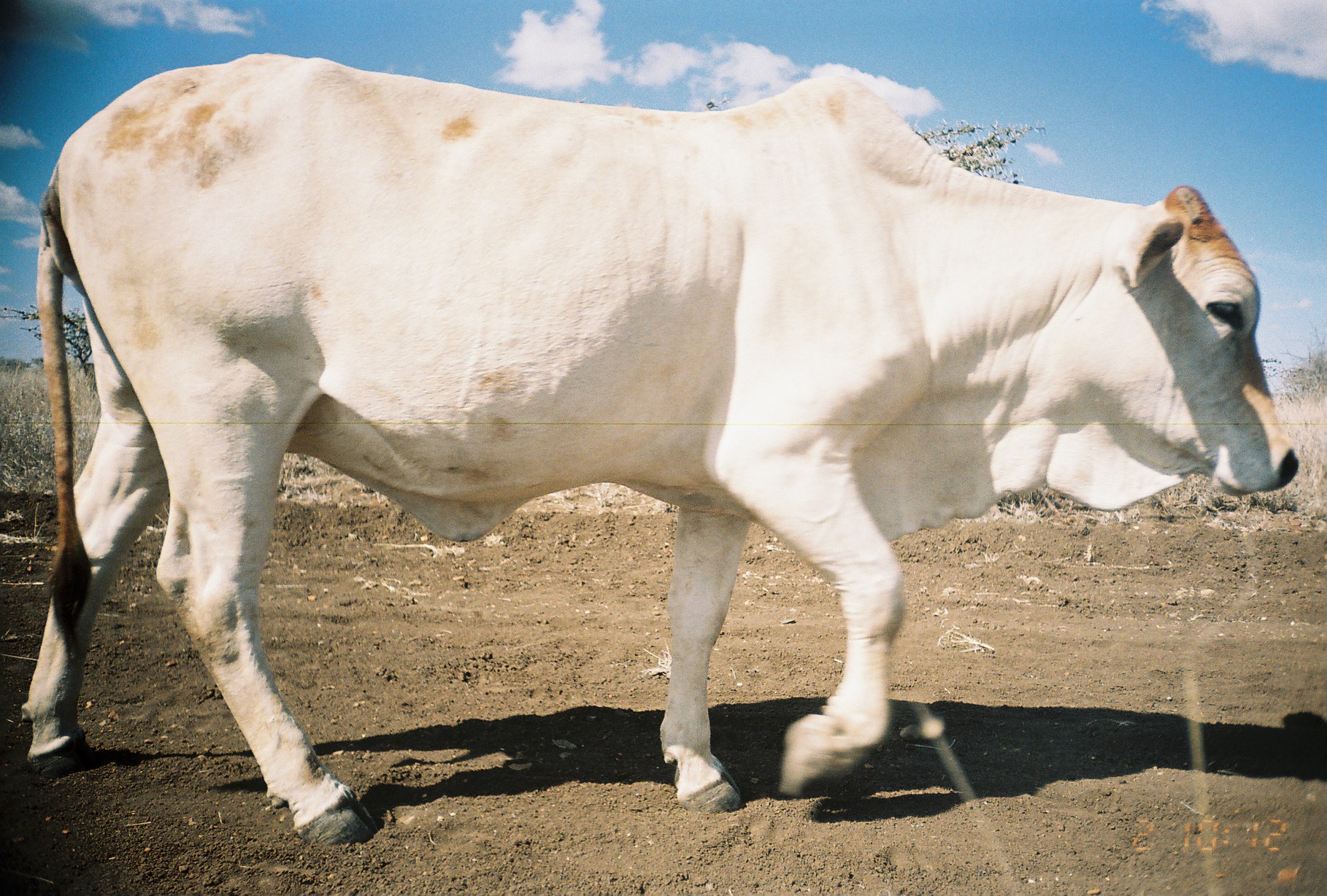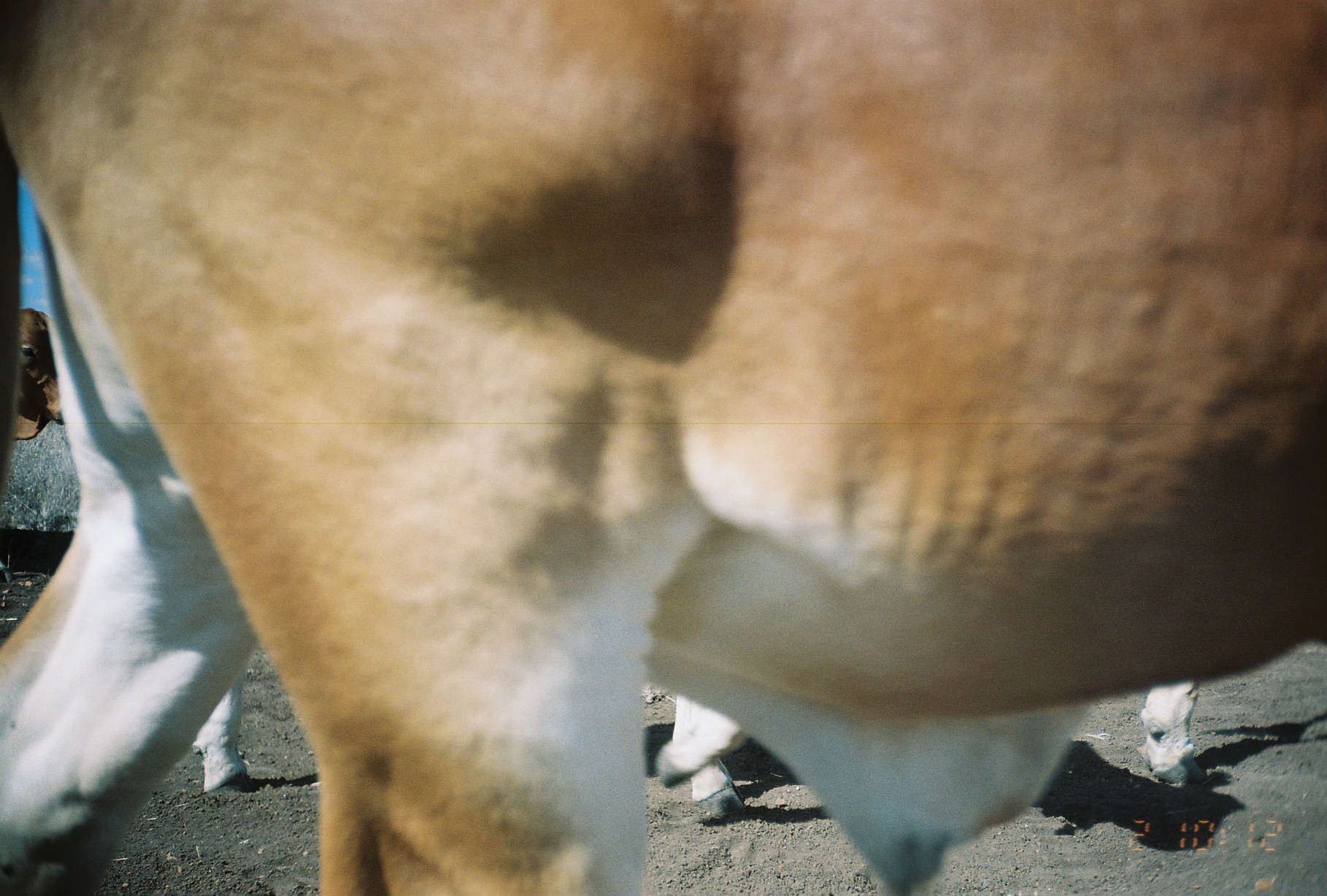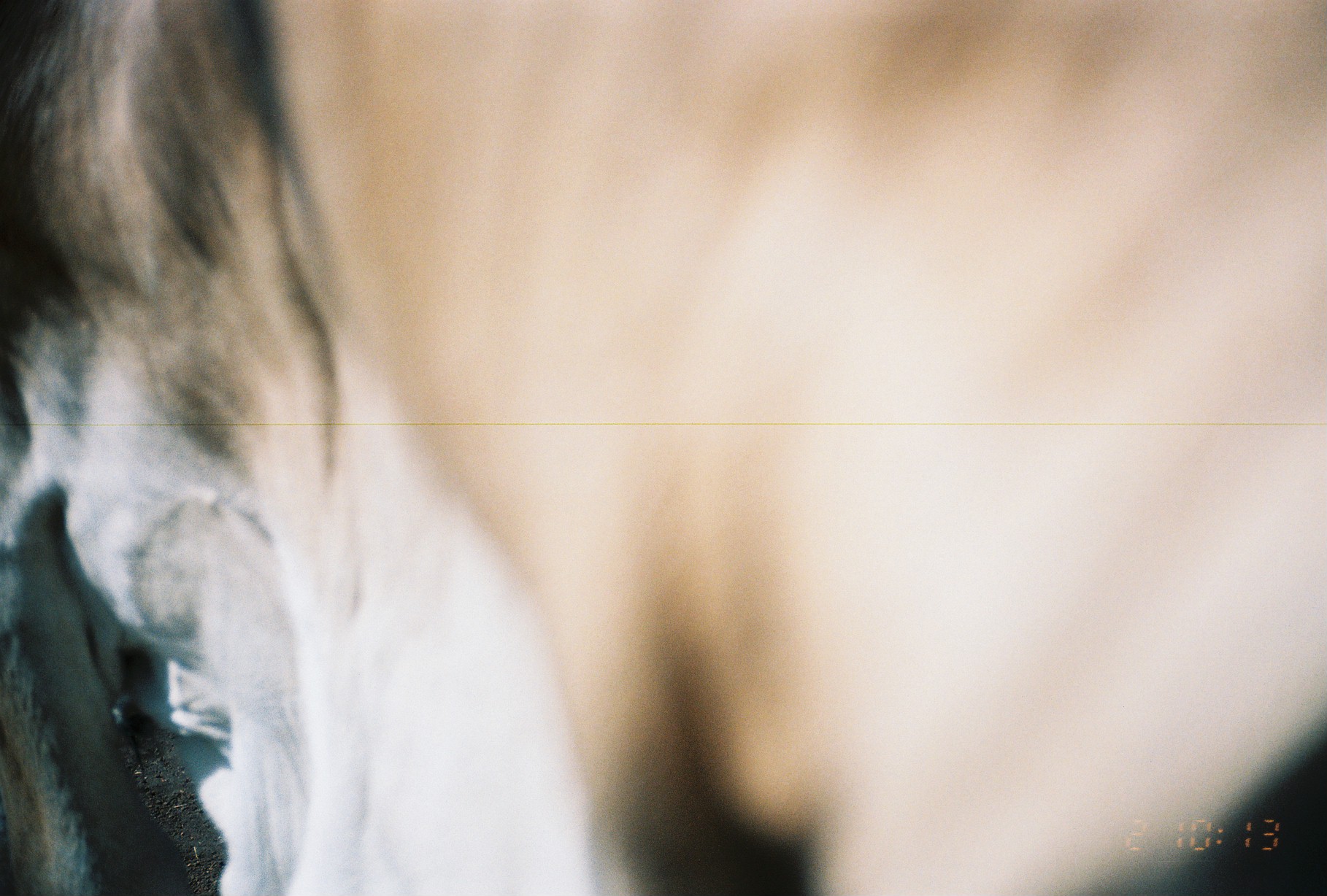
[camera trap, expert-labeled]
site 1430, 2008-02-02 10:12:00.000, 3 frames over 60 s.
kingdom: Animalia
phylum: Chordata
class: Mammalia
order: Artiodactyla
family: Bovidae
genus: Bos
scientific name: Bos taurus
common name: domestic cattle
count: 1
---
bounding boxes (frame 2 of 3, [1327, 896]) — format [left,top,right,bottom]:
bos taurus: [0,1,1325,895]; [180,632,1199,824]; [0,305,65,446]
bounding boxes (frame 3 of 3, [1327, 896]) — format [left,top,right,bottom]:
bos taurus: [1,0,1326,894]